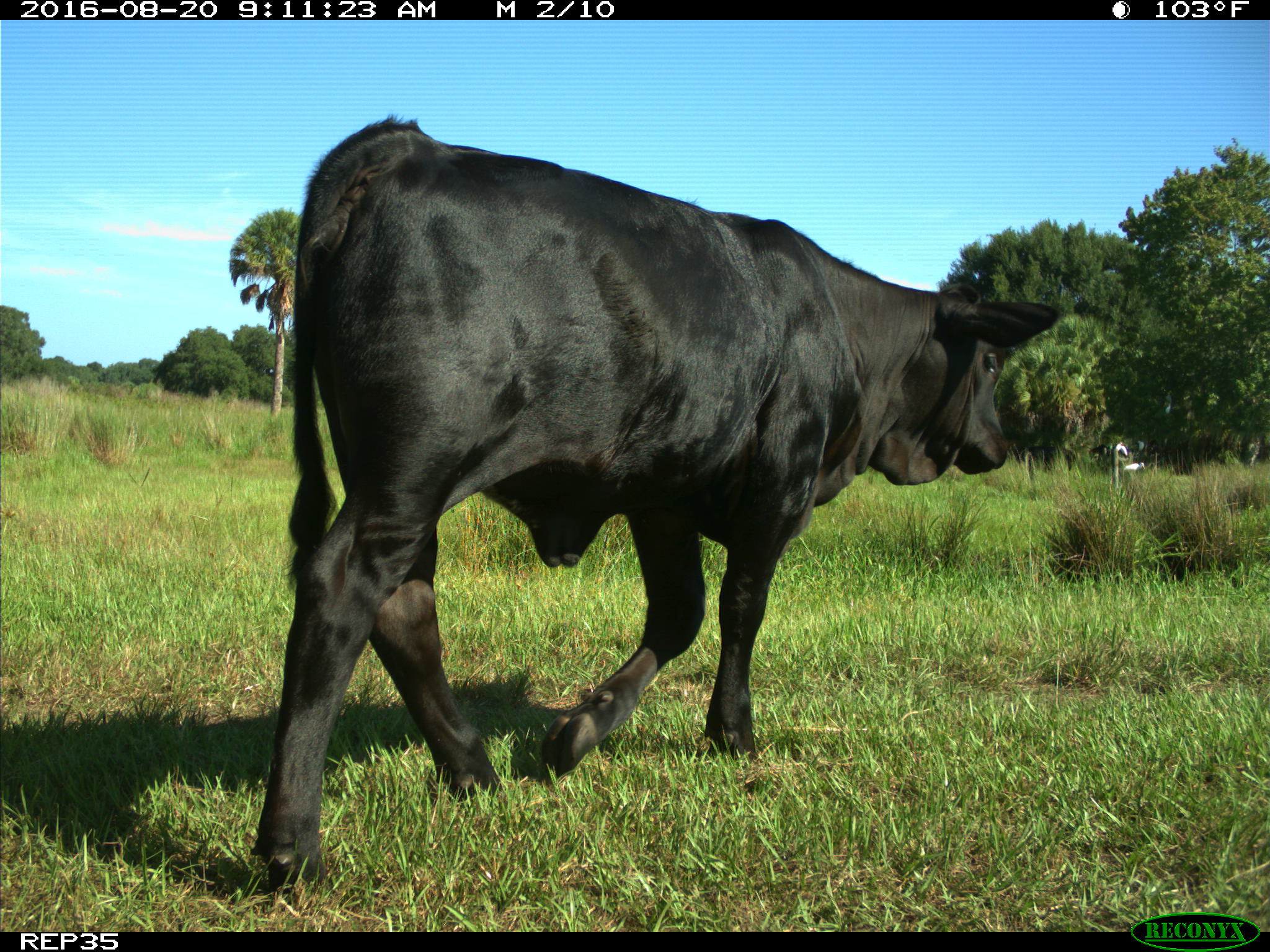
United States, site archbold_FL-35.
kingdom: Animalia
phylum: Chordata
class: Mammalia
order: Artiodactyla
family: Bovidae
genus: Bos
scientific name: Bos taurus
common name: domestic cow